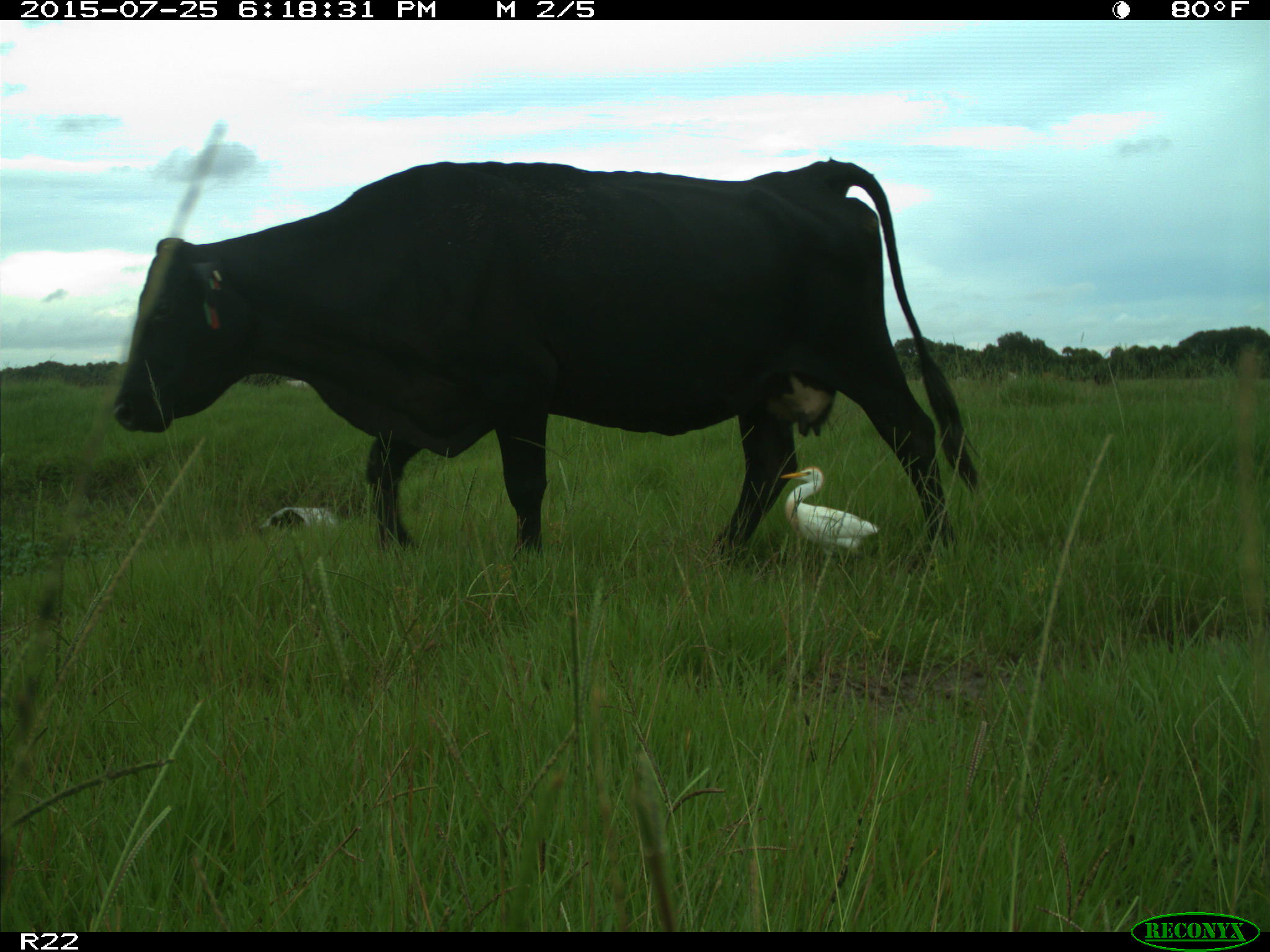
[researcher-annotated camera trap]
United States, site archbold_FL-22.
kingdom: Animalia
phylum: Chordata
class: Mammalia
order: Artiodactyla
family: Bovidae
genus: Bos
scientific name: Bos taurus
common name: domestic cow